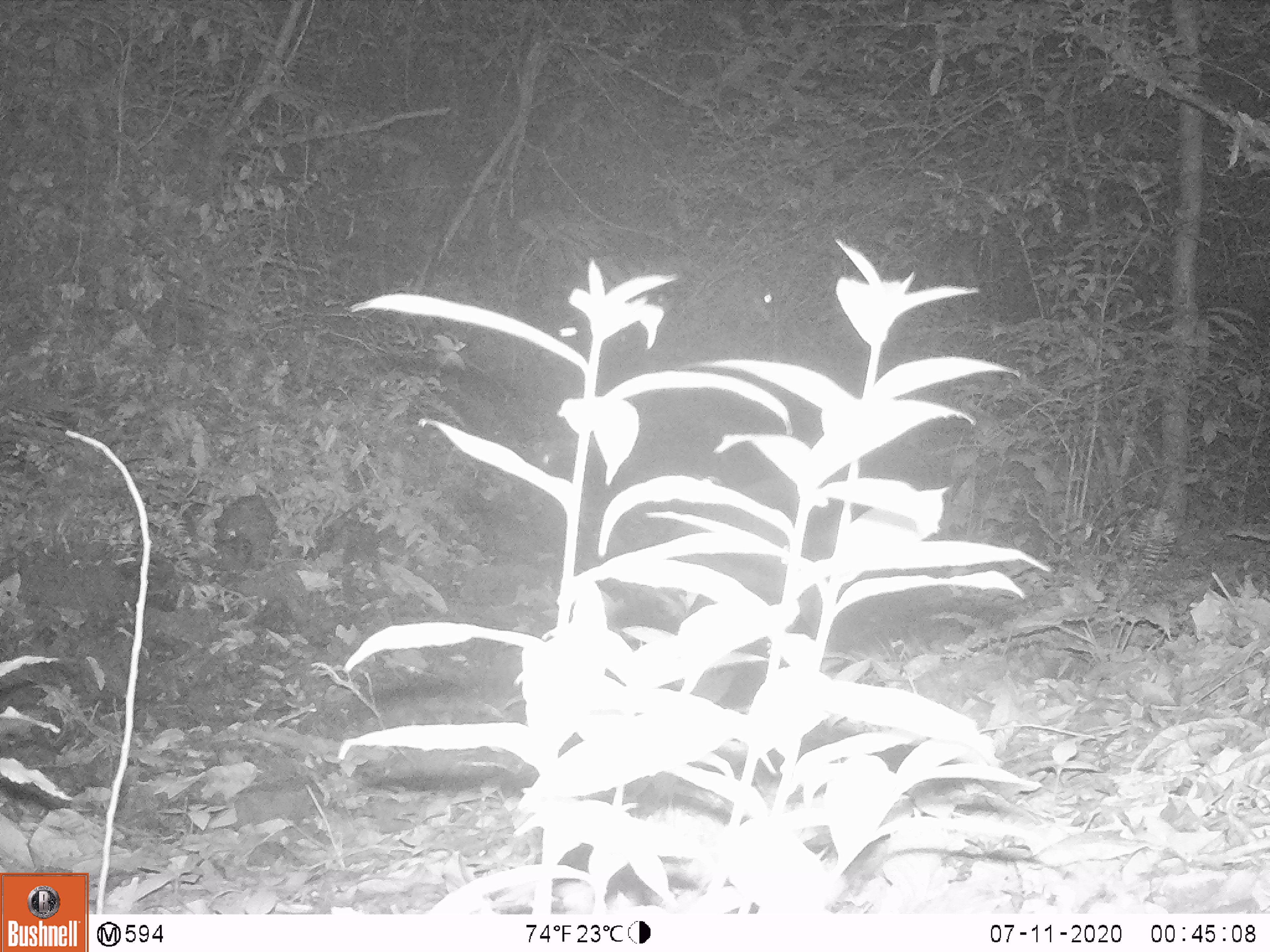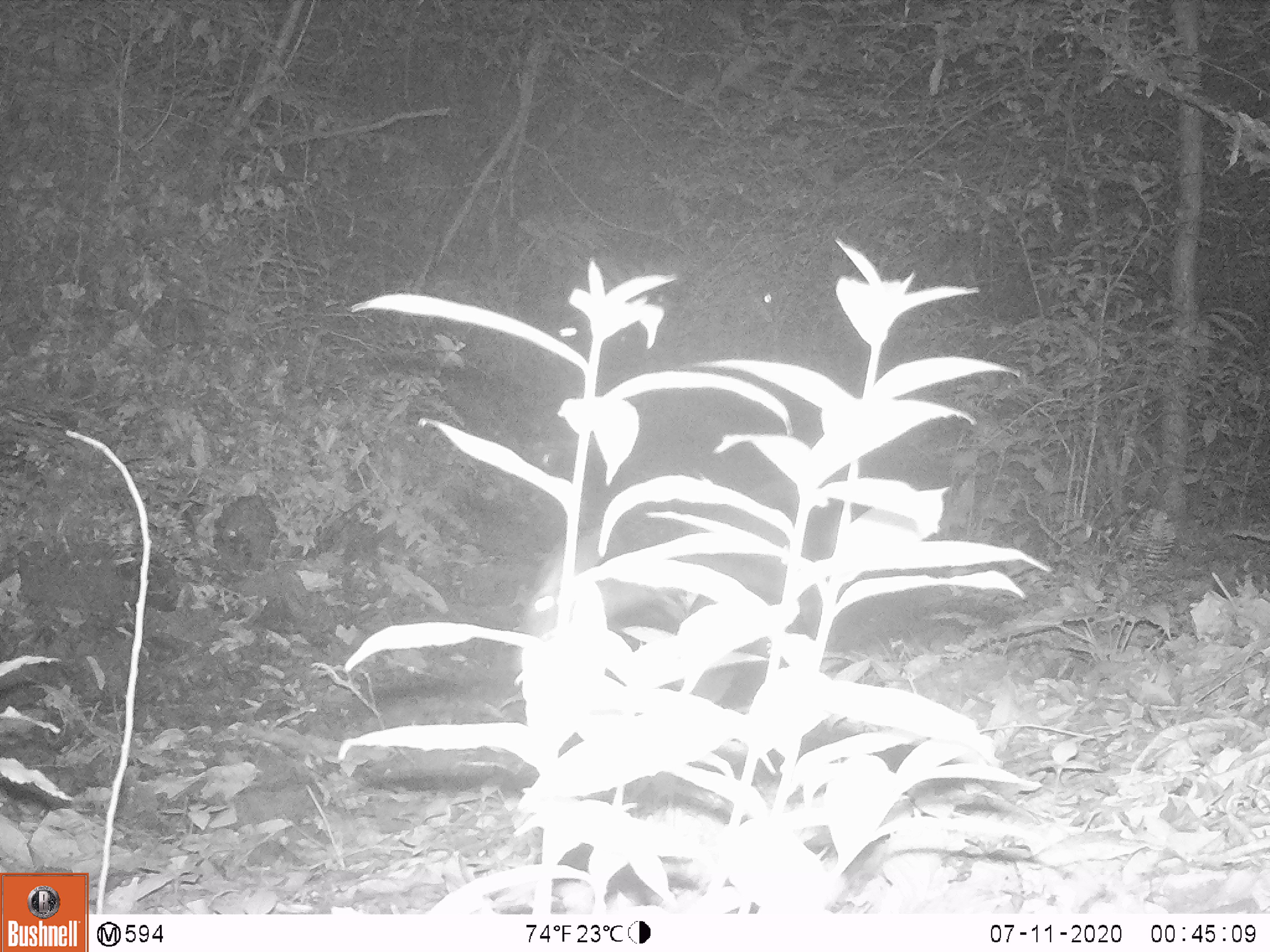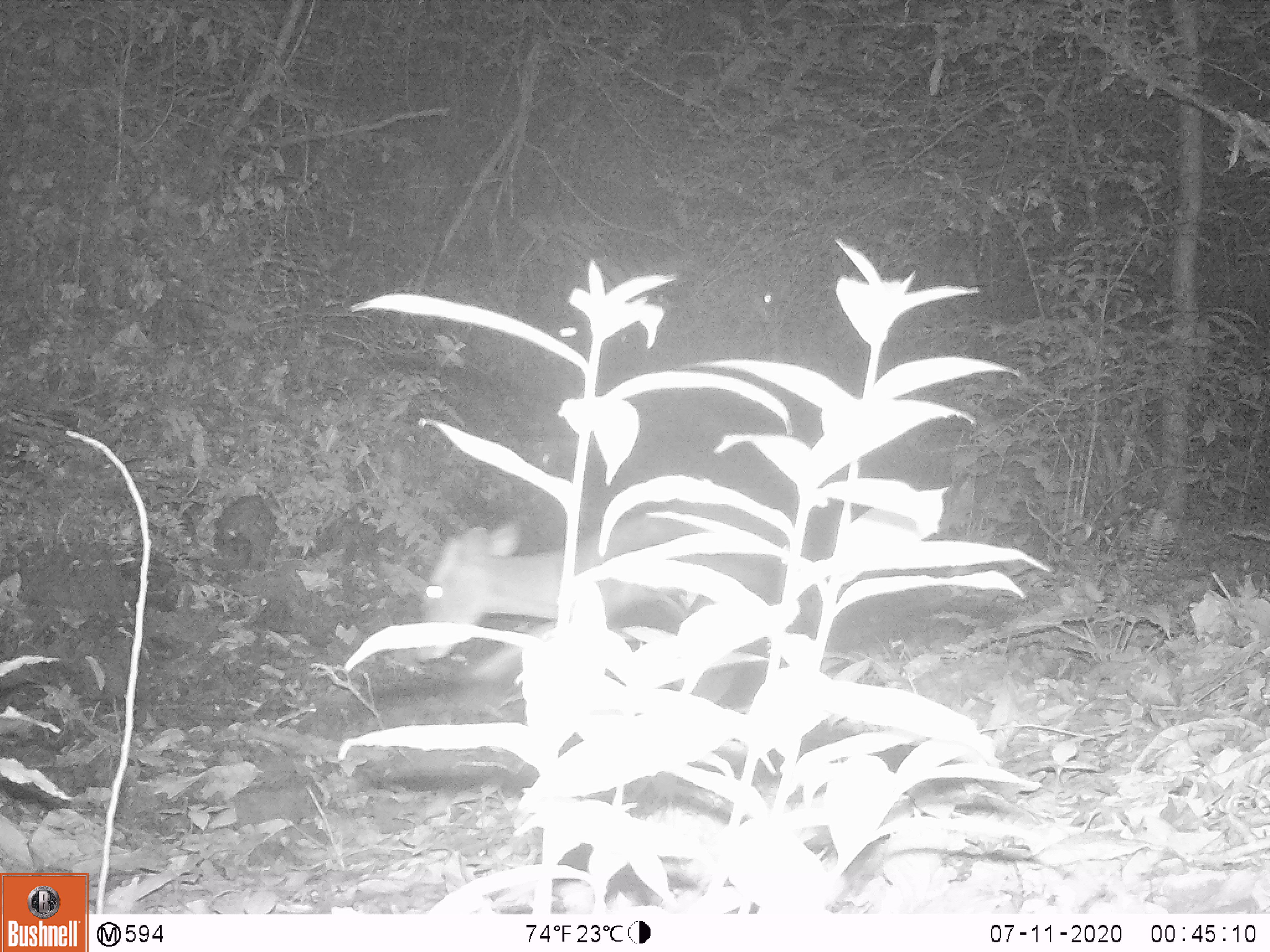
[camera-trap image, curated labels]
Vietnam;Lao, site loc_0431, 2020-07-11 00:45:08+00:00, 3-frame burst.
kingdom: Animalia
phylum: Chordata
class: Mammalia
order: Artiodactyla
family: Cervidae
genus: Muntiacus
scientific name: Muntiacus rooseveltorum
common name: roosevelt's muntjac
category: roosevelts muntjac group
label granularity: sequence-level